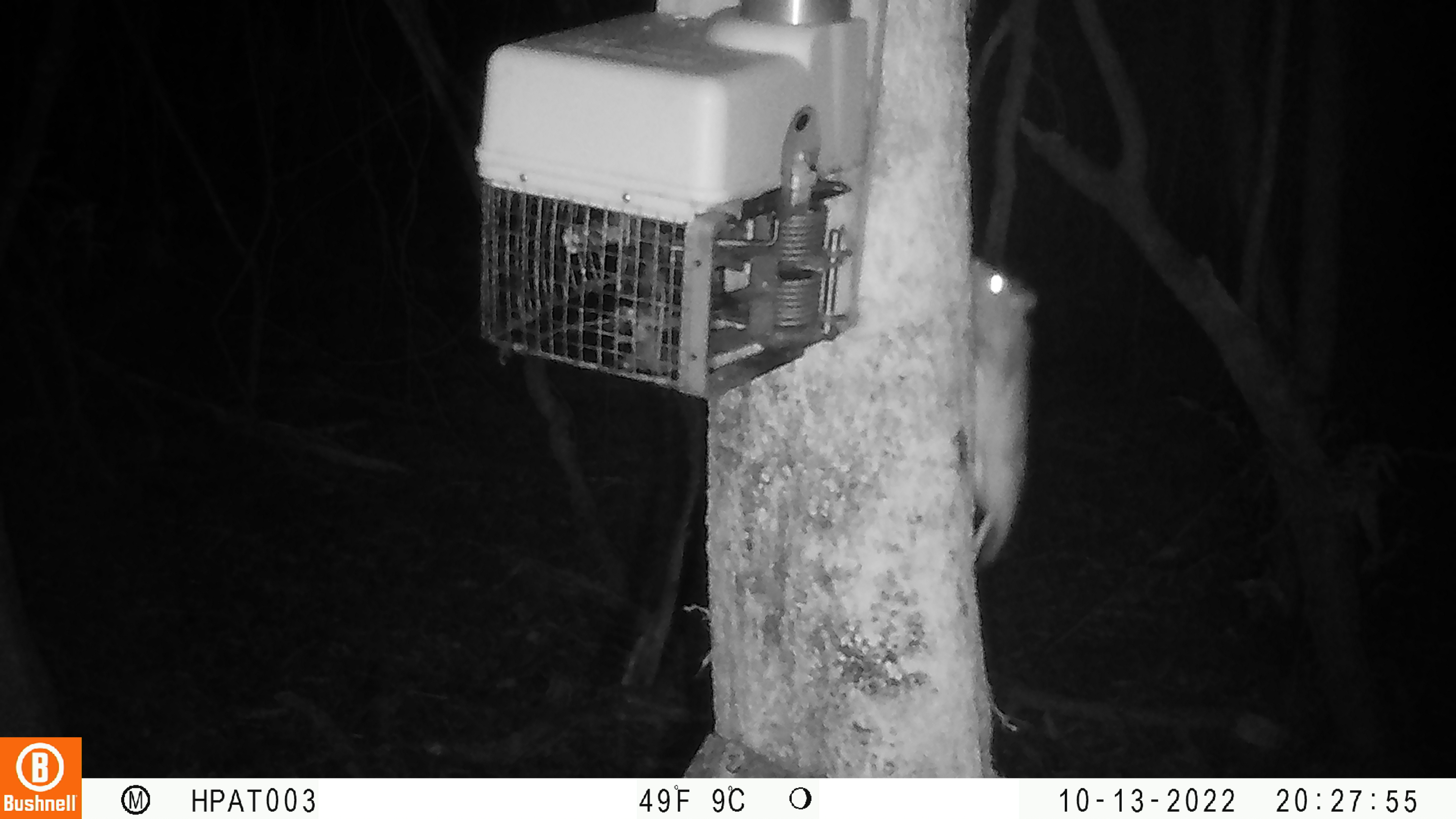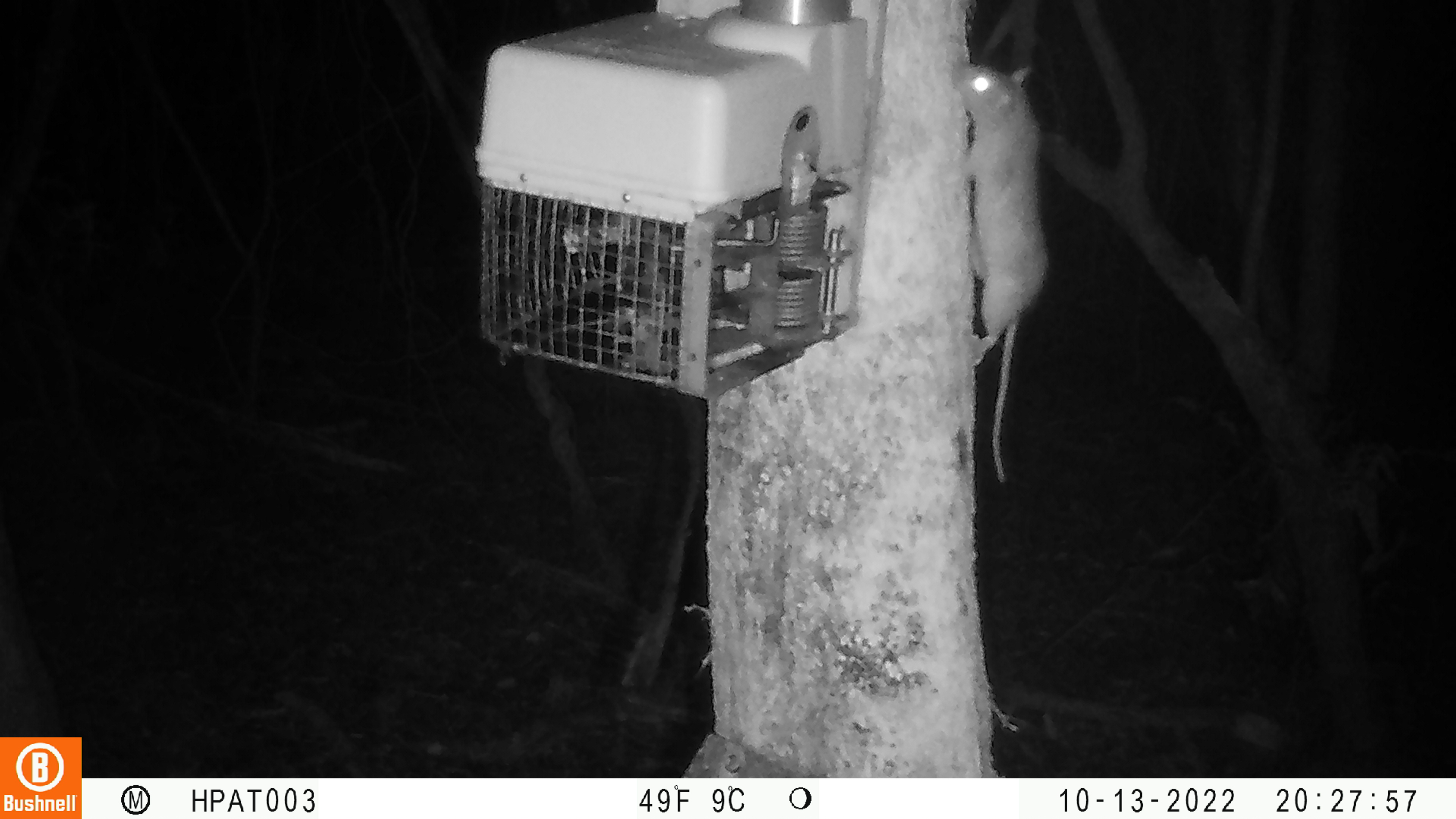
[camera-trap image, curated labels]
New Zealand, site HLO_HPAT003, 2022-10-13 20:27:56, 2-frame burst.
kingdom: Animalia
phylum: Chordata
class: Mammalia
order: Rodentia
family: Muridae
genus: Rattus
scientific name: Rattus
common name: rat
Rat (Rattus).